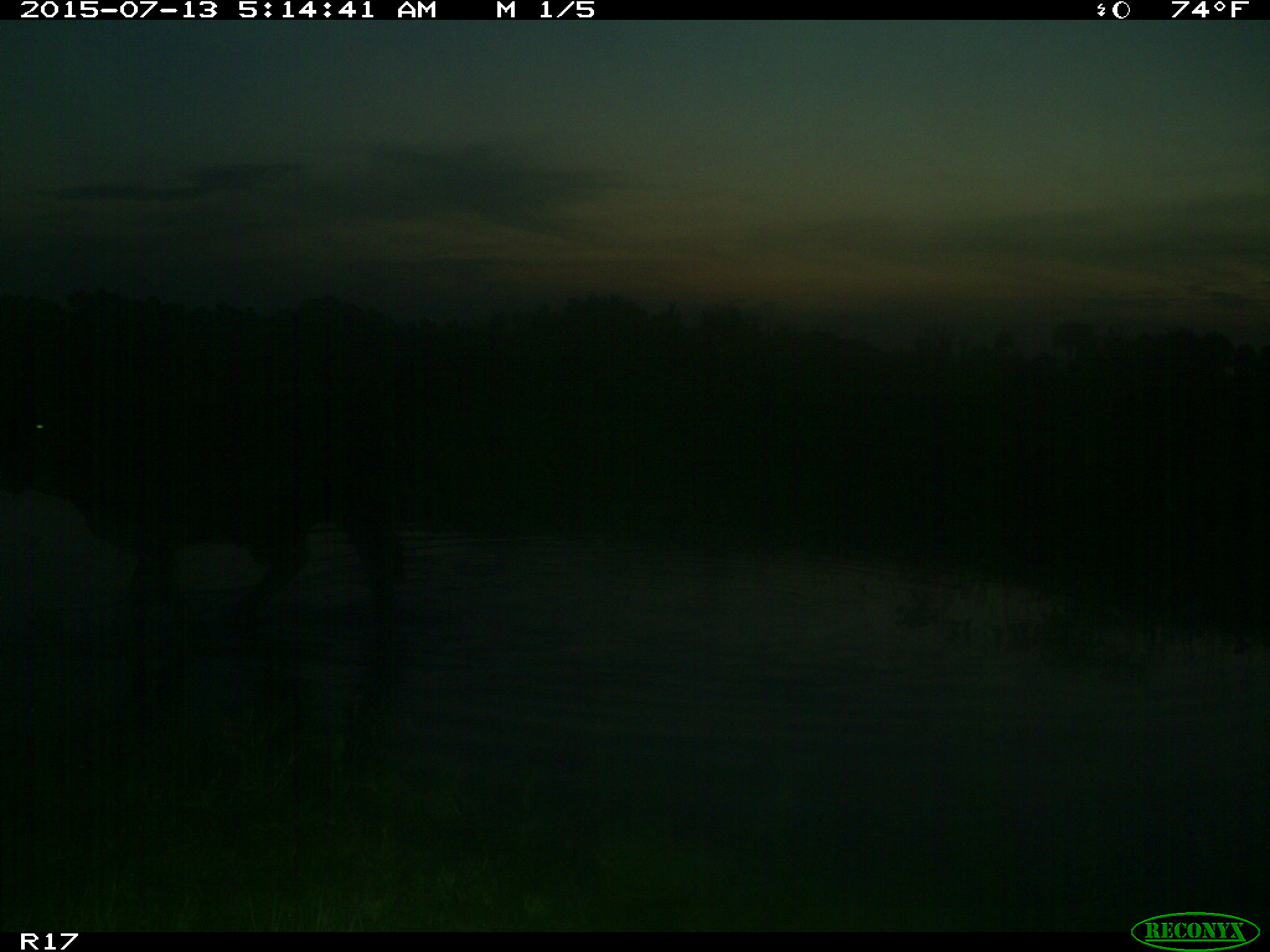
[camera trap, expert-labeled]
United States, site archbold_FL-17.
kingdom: Animalia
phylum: Chordata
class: Mammalia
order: Artiodactyla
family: Bovidae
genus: Bos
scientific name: Bos taurus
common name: domestic cow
Bos taurus (domestic cow).